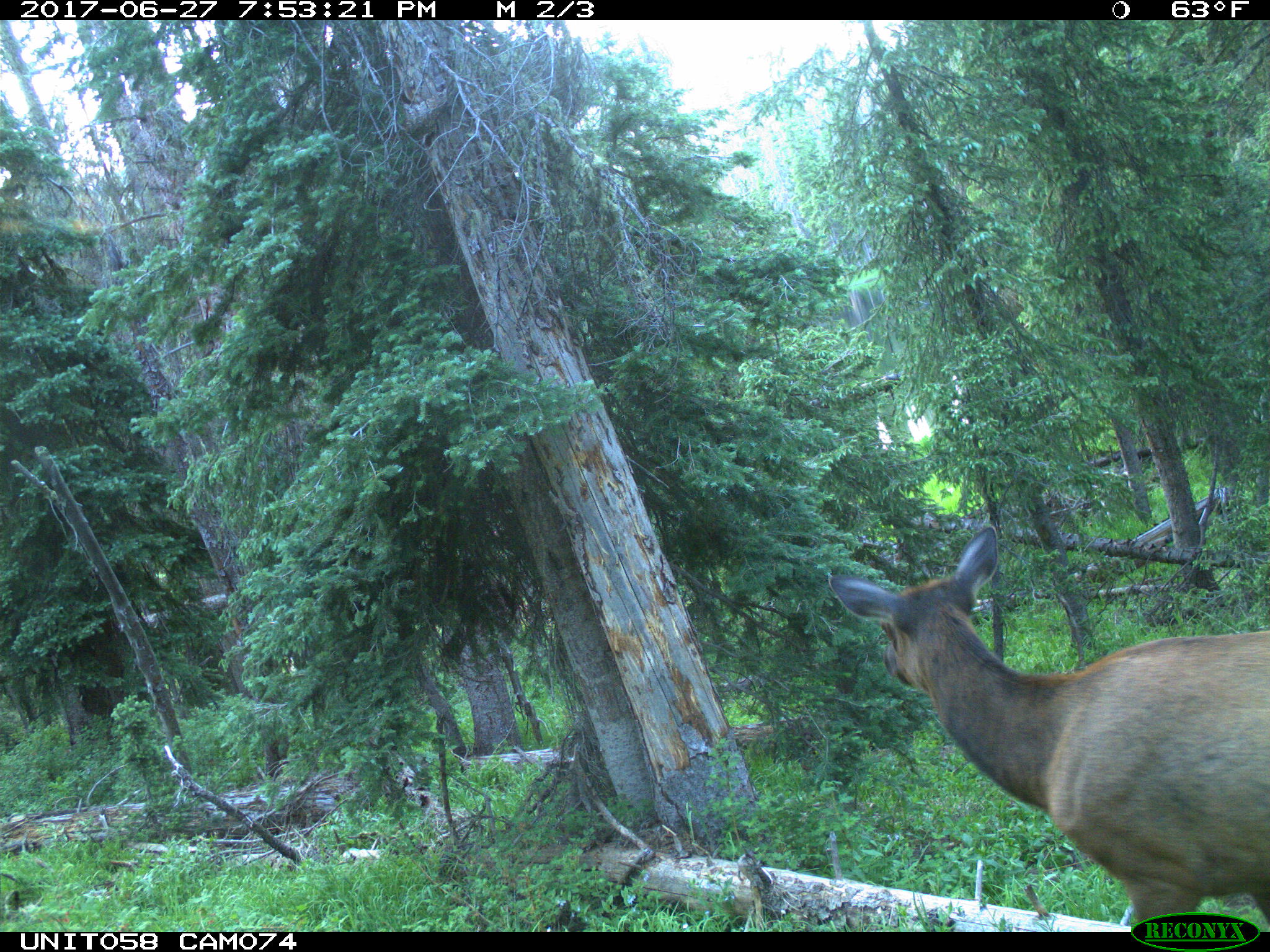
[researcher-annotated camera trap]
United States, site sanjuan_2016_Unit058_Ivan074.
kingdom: Animalia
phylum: Chordata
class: Mammalia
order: Artiodactyla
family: Cervidae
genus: Cervus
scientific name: Cervus elaphus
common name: red deer